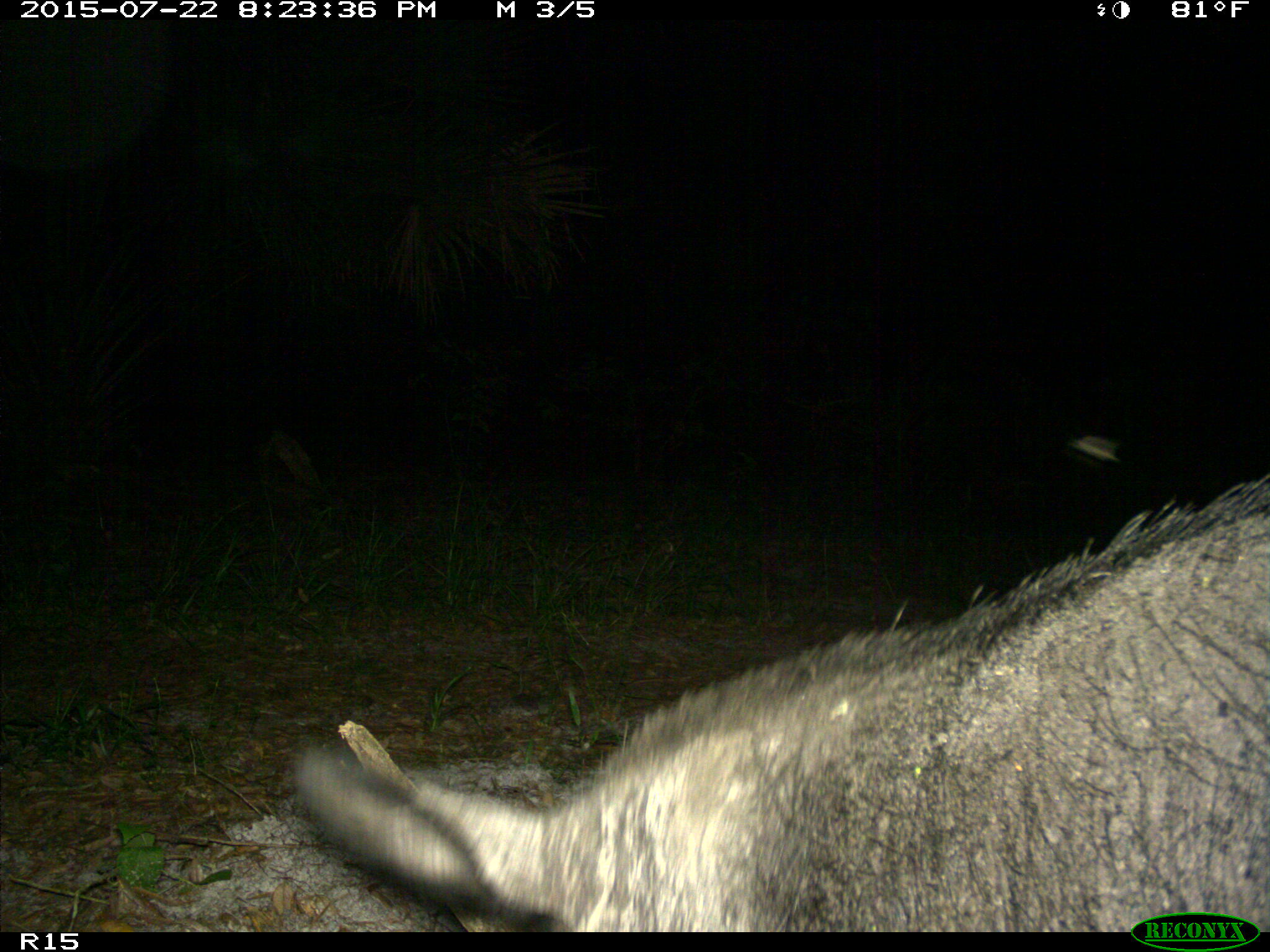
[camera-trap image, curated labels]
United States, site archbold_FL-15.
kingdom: Animalia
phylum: Chordata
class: Mammalia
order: Artiodactyla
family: Suidae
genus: Sus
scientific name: Sus scrofa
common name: wild boar